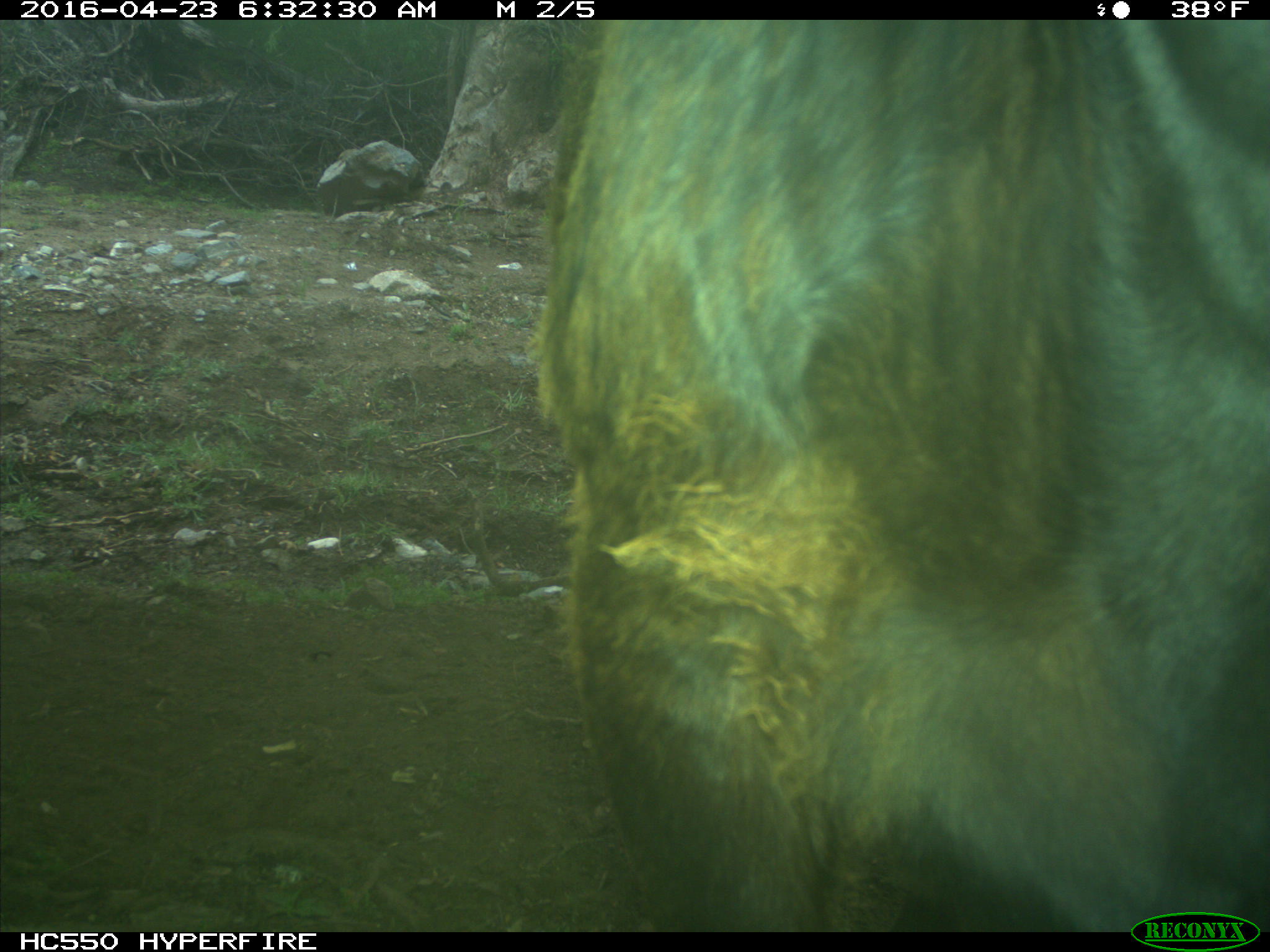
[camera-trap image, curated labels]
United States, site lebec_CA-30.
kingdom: Animalia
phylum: Chordata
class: Mammalia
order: Artiodactyla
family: Bovidae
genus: Bos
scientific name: Bos taurus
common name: domestic cow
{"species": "Bos taurus (domestic cow)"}